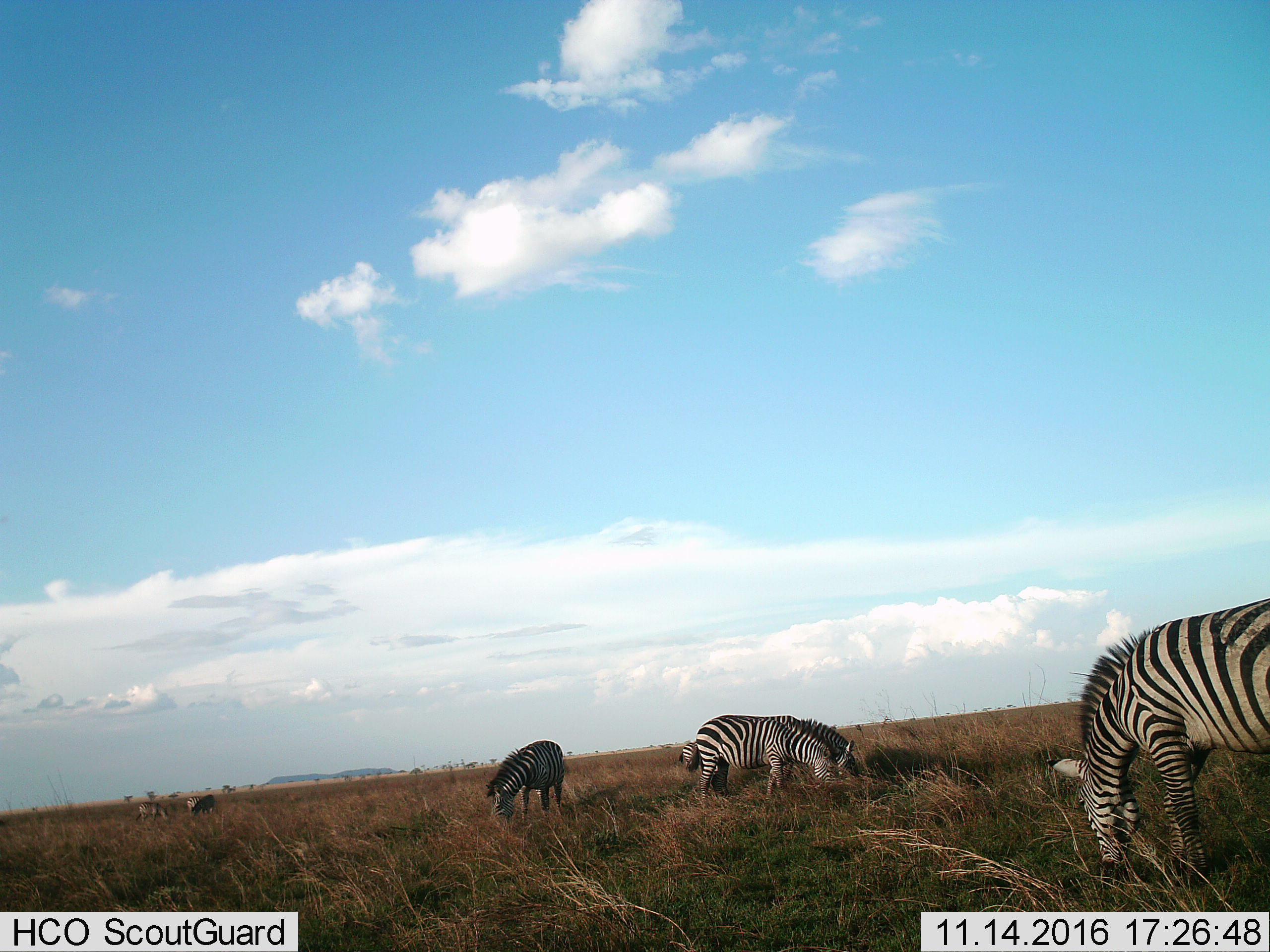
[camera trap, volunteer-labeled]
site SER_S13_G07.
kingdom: Animalia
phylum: Chordata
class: Mammalia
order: Perissodactyla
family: Equidae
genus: Equus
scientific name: Equus quagga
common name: plains zebra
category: zebraplains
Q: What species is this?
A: Zebraplains (plains zebra) (Equus quagga).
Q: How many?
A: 7.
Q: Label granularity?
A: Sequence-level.